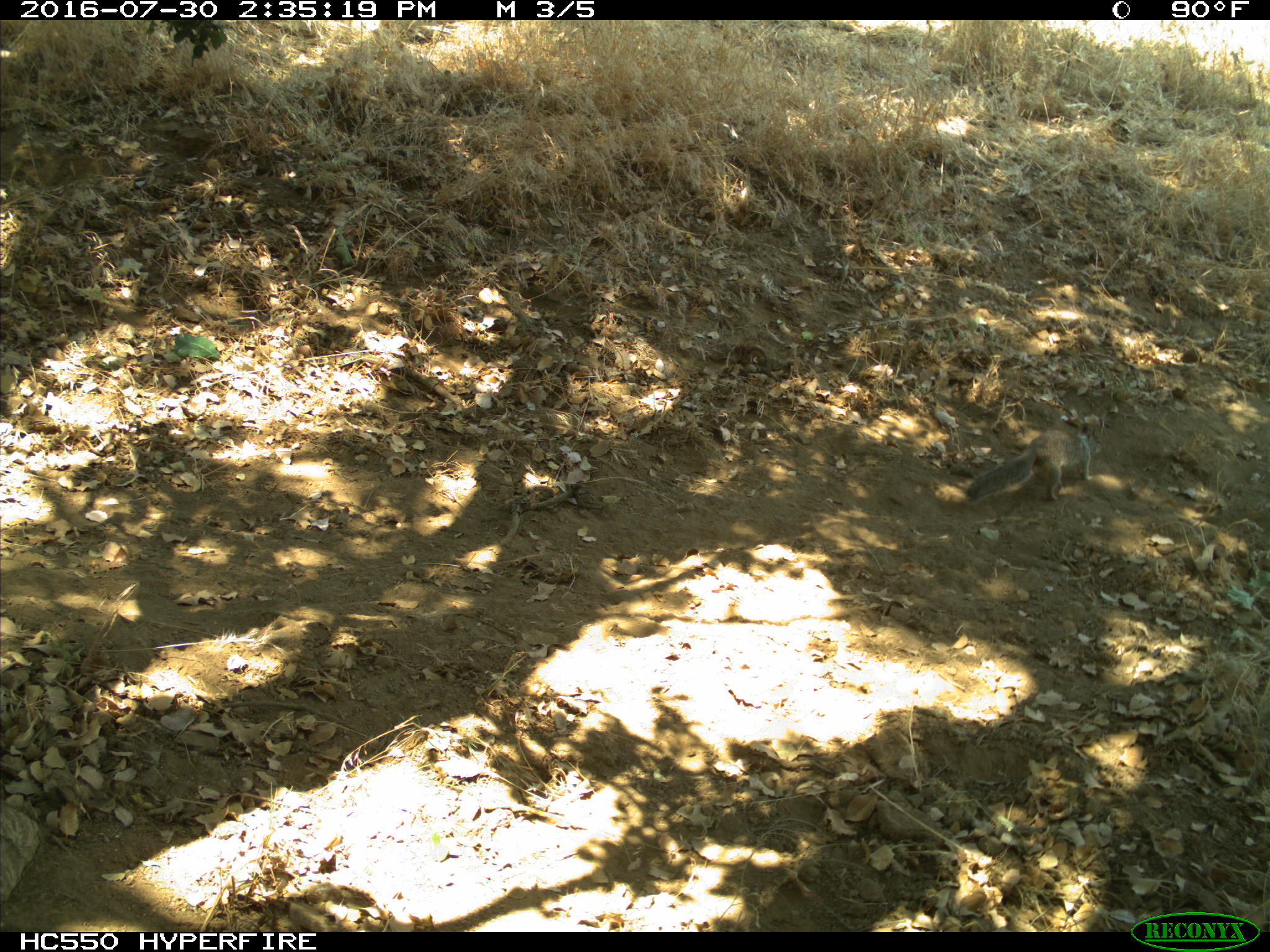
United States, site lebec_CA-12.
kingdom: Animalia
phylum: Chordata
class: Mammalia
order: Rodentia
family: Sciuridae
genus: Otospermophilus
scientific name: Otospermophilus beecheyi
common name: california ground squirrel